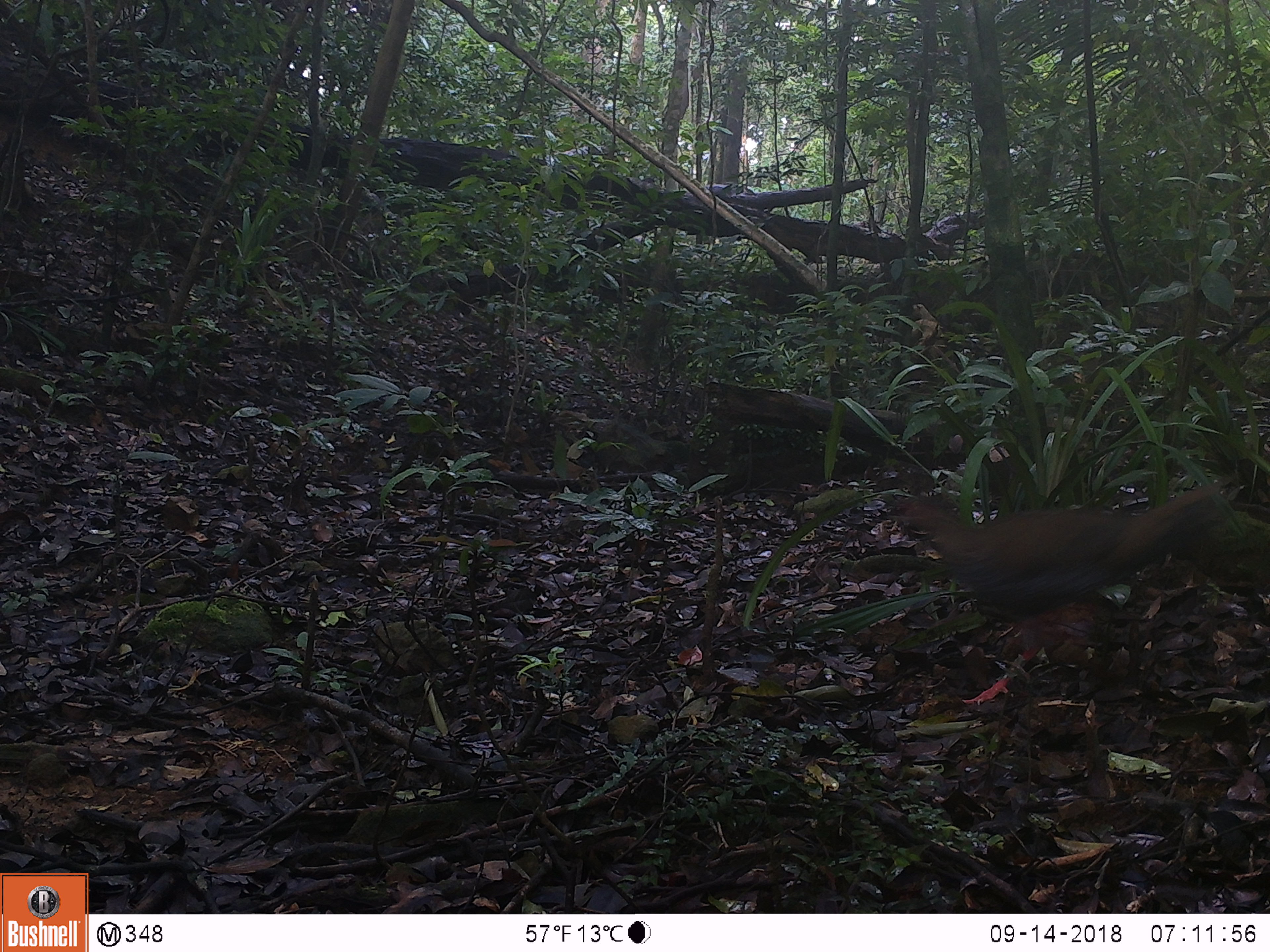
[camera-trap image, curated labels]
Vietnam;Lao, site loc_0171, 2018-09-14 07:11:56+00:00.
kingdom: Animalia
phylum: Chordata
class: Aves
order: Galliformes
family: Phasianidae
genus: Lophura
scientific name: Lophura nycthemera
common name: silver pheasant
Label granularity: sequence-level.